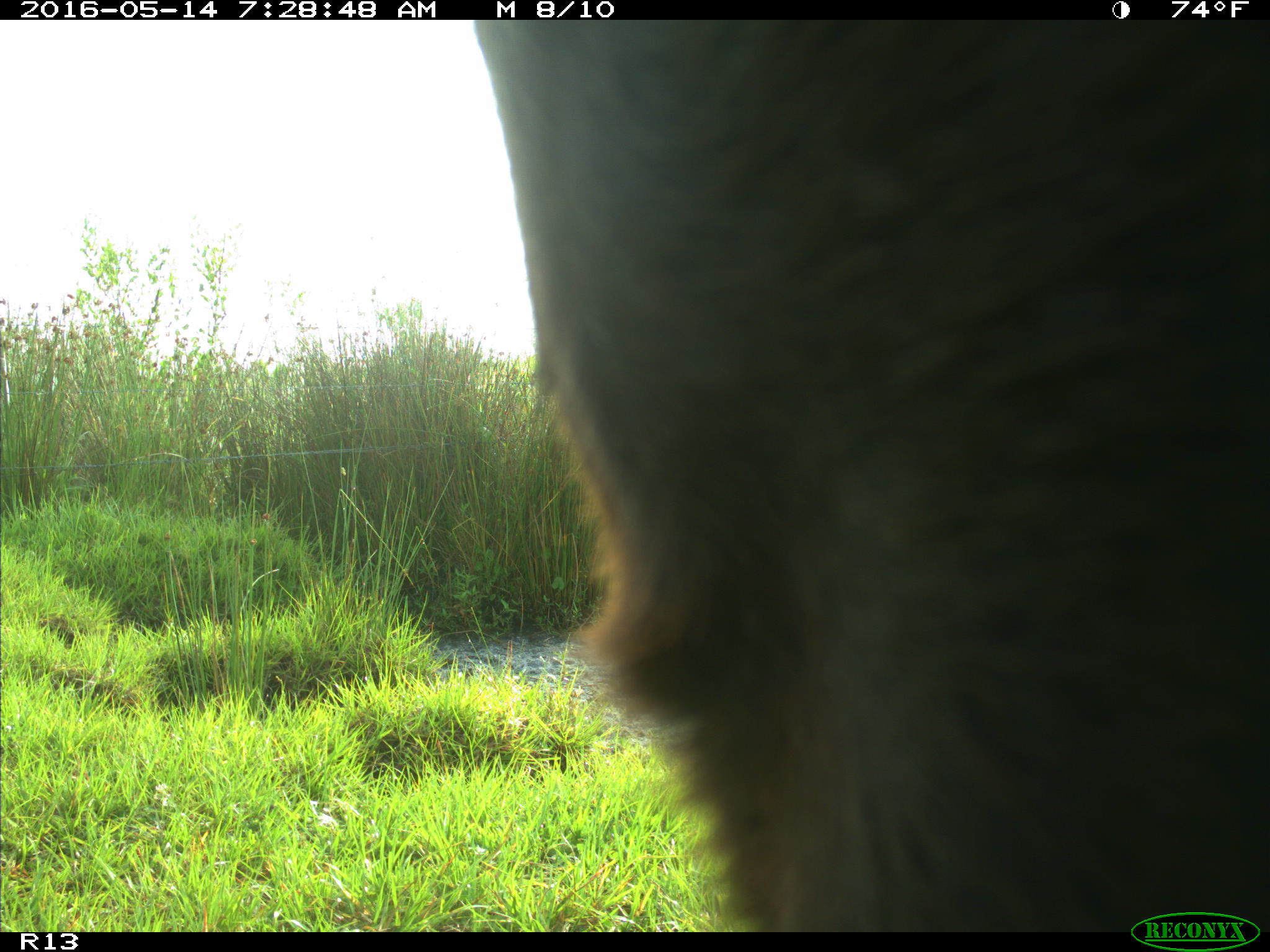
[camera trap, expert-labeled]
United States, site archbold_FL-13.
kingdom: Animalia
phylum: Chordata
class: Mammalia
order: Artiodactyla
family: Bovidae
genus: Bos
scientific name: Bos taurus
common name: domestic cow